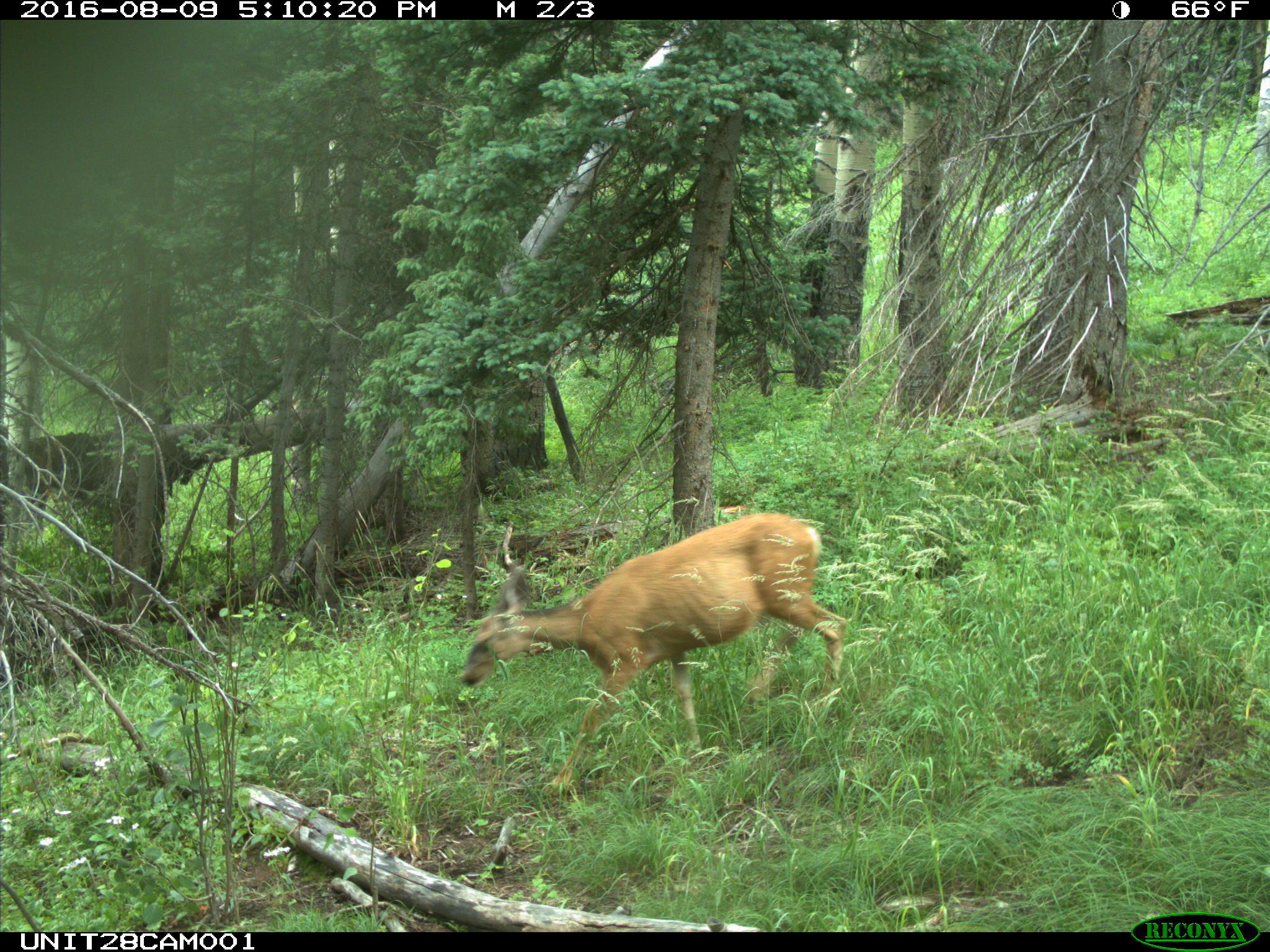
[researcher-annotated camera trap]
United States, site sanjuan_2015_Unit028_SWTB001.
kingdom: Animalia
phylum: Chordata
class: Mammalia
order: Artiodactyla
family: Cervidae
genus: Odocoileus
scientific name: Odocoileus hemionus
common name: mule deer